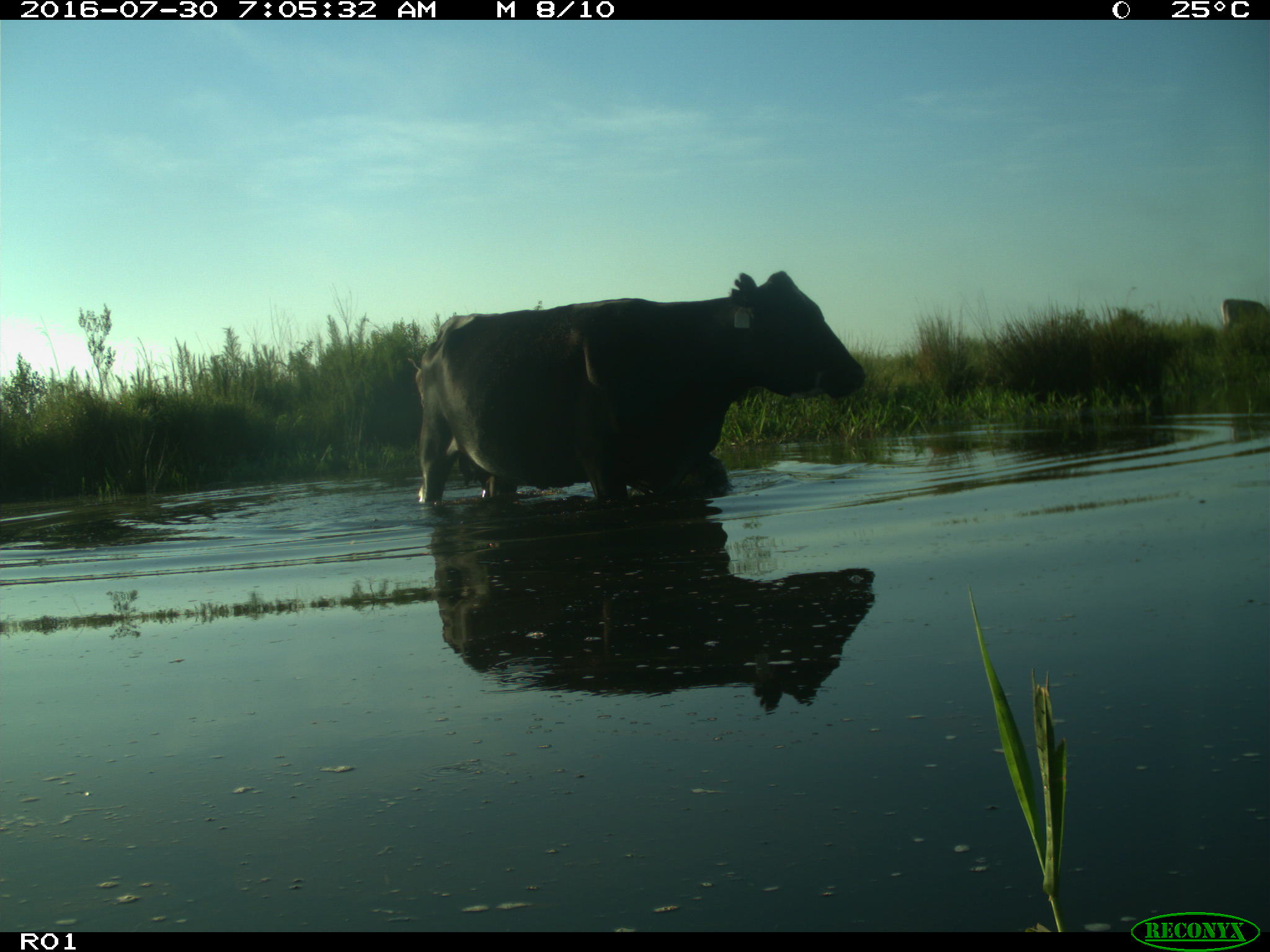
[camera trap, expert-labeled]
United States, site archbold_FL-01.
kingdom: Animalia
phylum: Chordata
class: Mammalia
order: Artiodactyla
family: Bovidae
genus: Bos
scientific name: Bos taurus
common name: domestic cow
Bos taurus (domestic cow).